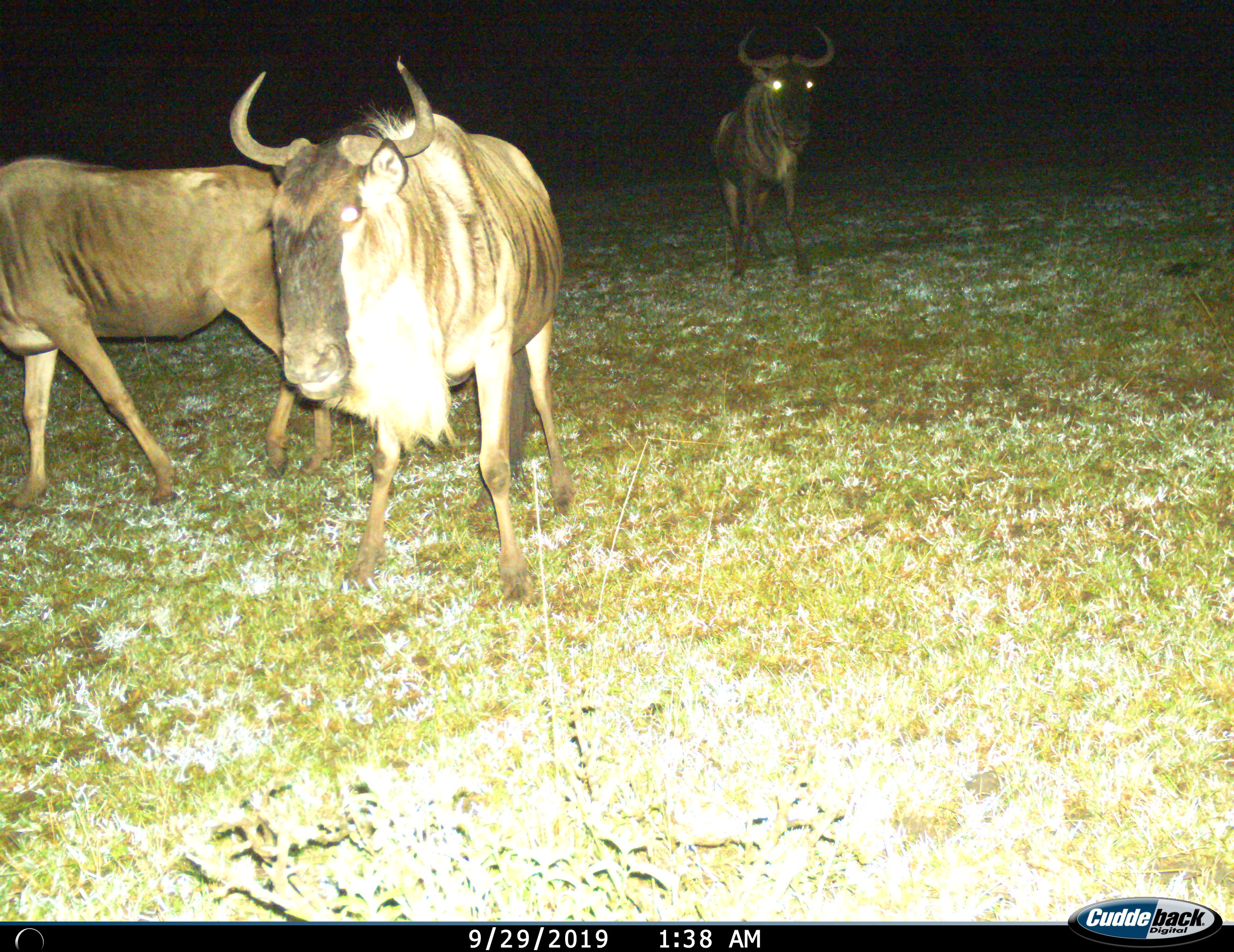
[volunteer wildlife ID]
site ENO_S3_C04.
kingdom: Animalia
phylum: Chordata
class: Mammalia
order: Artiodactyla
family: Bovidae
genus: Connochaetes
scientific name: Connochaetes taurinus taurinus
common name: blue wildebeest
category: wildebeestblue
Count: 3.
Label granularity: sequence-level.